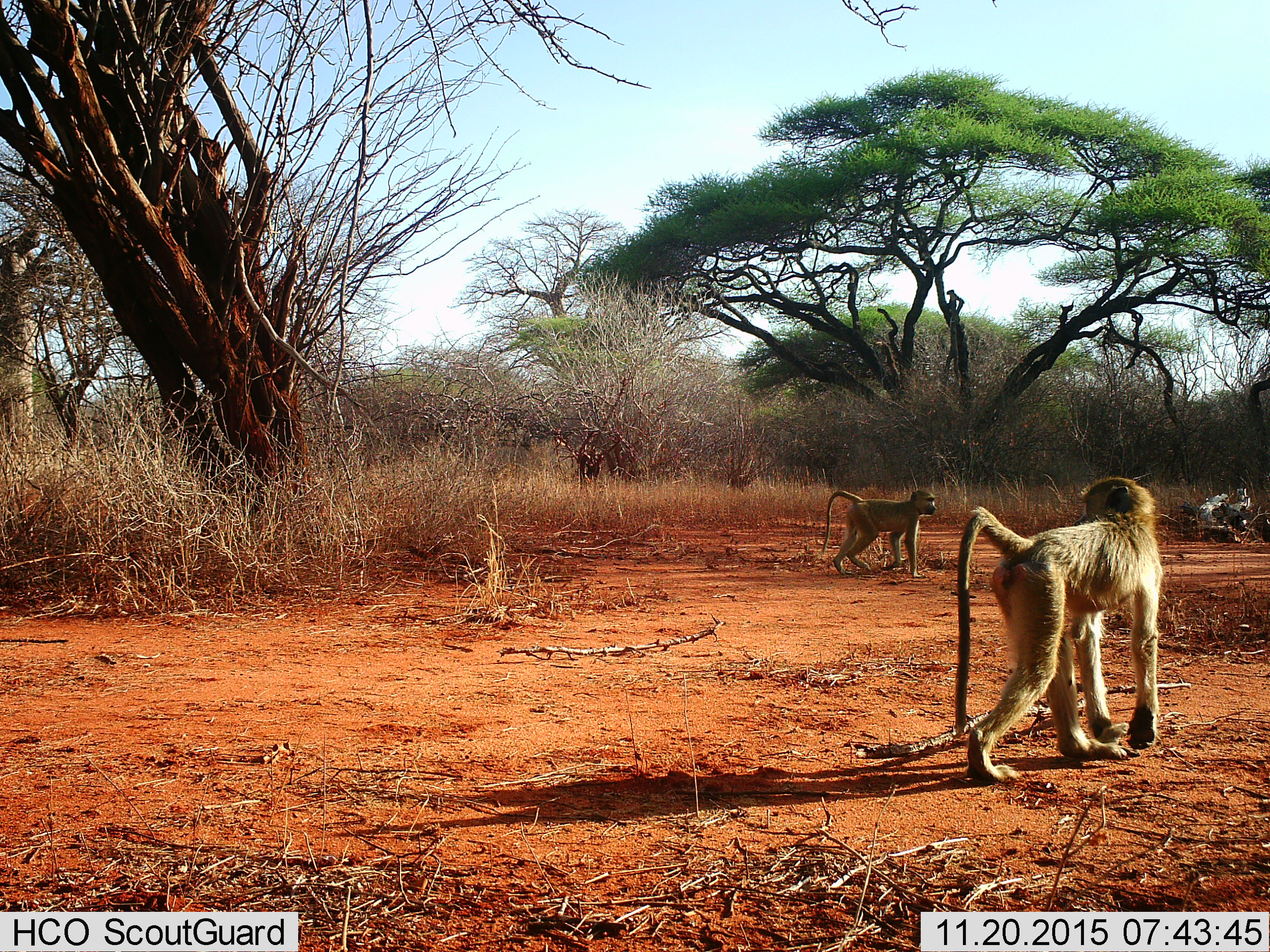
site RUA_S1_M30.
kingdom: Animalia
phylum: Chordata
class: Mammalia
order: Primates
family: Cercopithecidae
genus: Papio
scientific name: Papio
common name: baboon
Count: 2.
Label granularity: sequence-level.